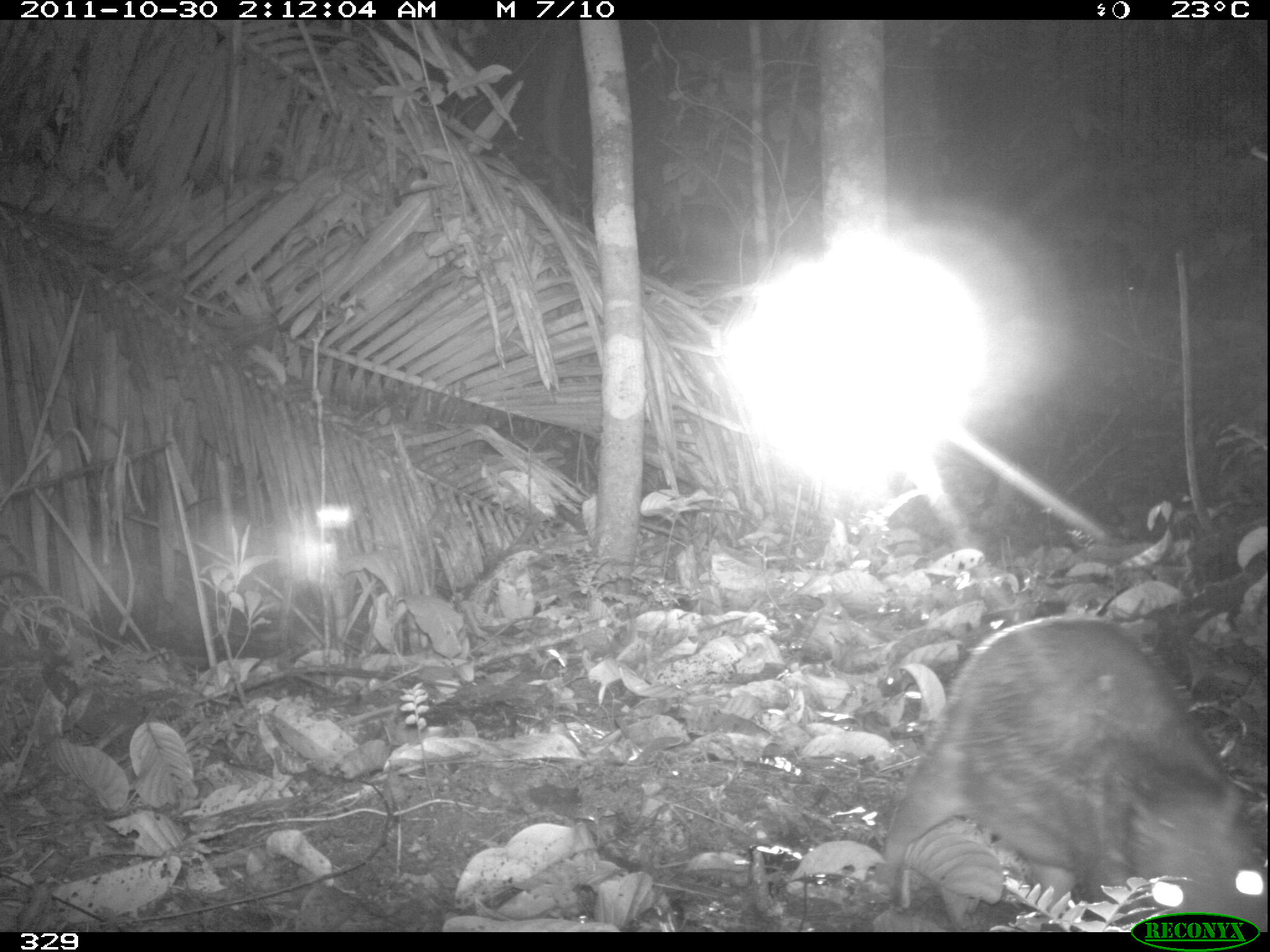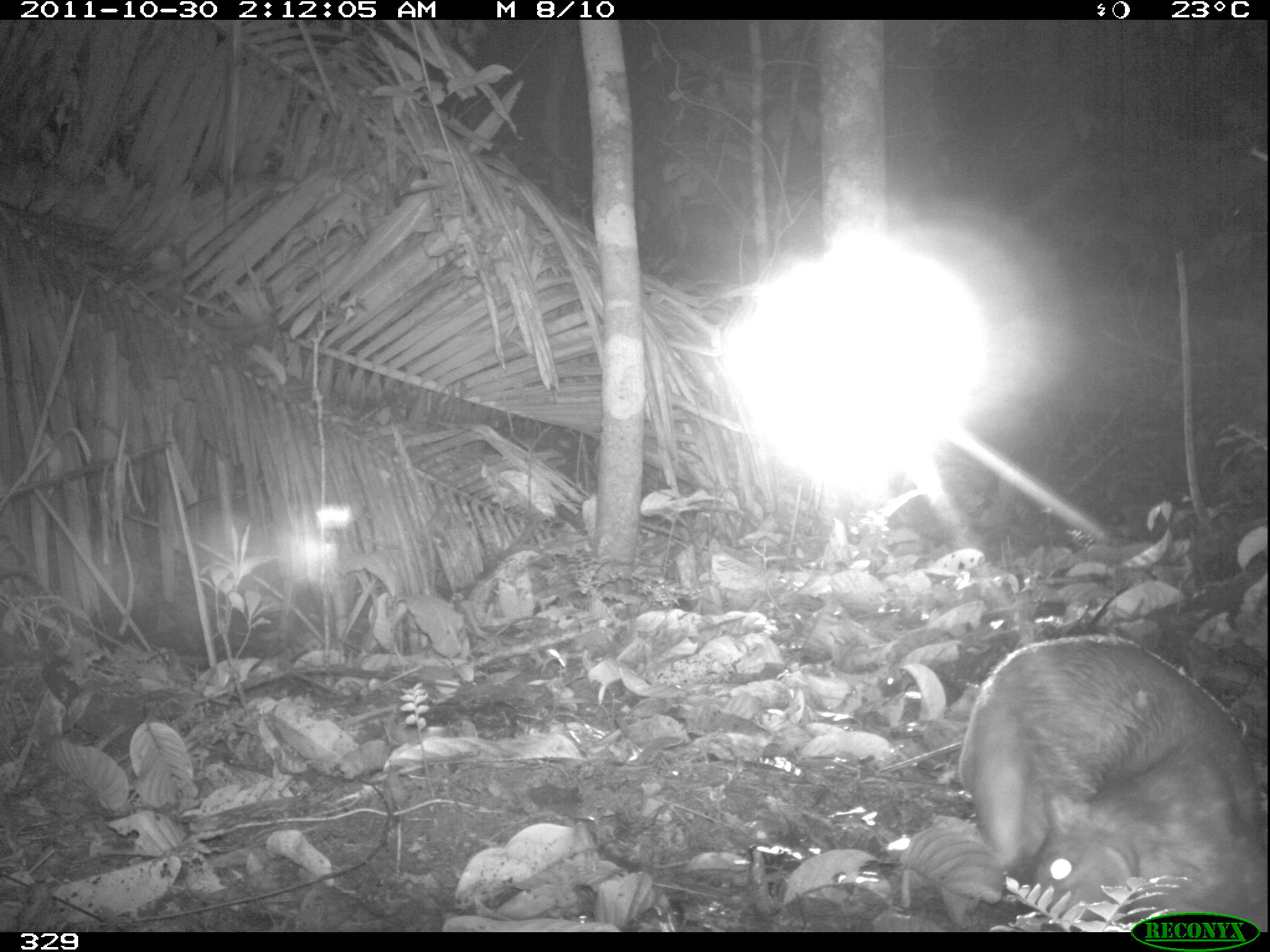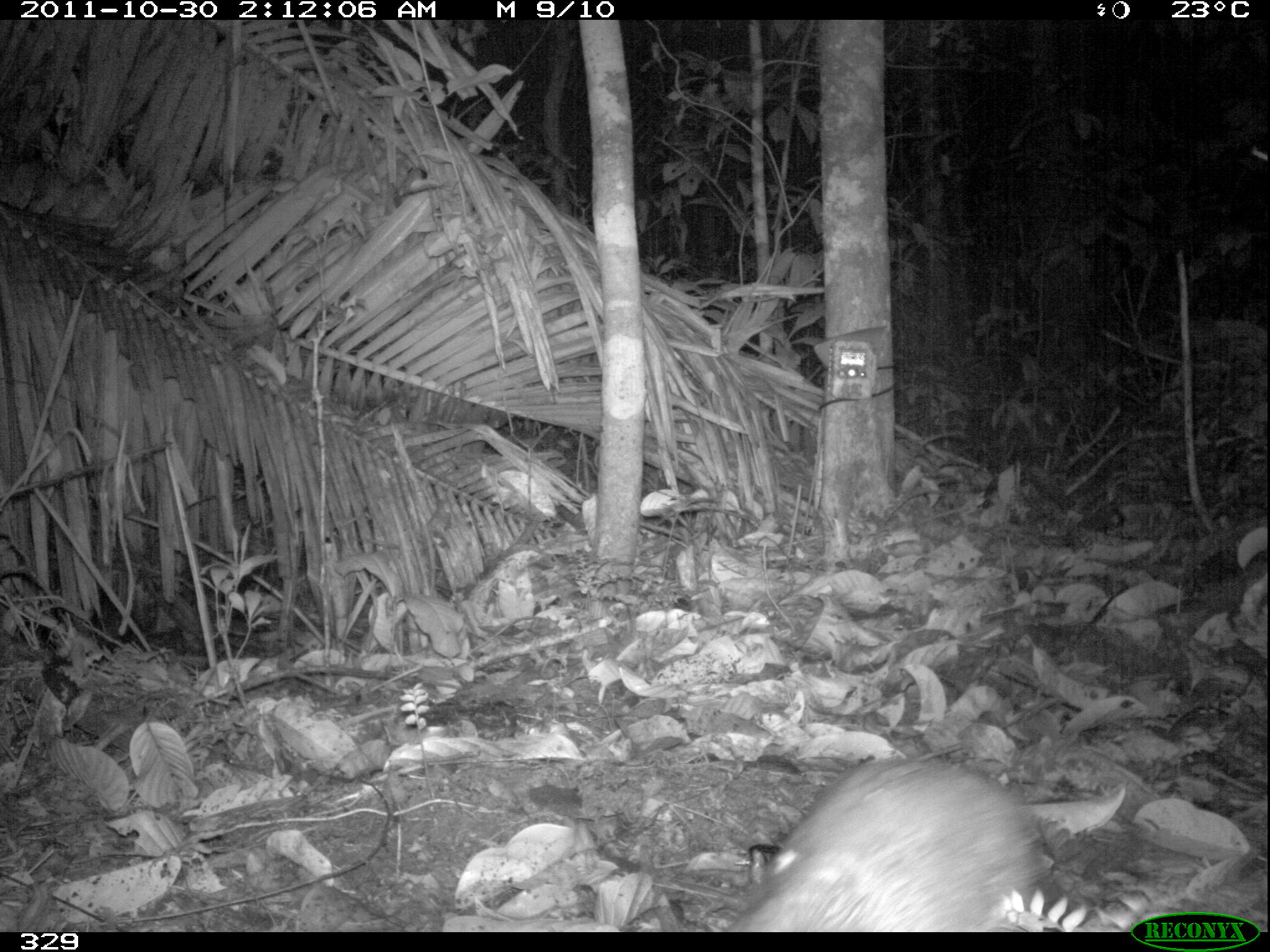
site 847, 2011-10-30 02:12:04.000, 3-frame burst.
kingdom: Animalia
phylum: Chordata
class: Mammalia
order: Rodentia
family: Cuniculidae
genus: Cuniculus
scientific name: Cuniculus paca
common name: spotted paca